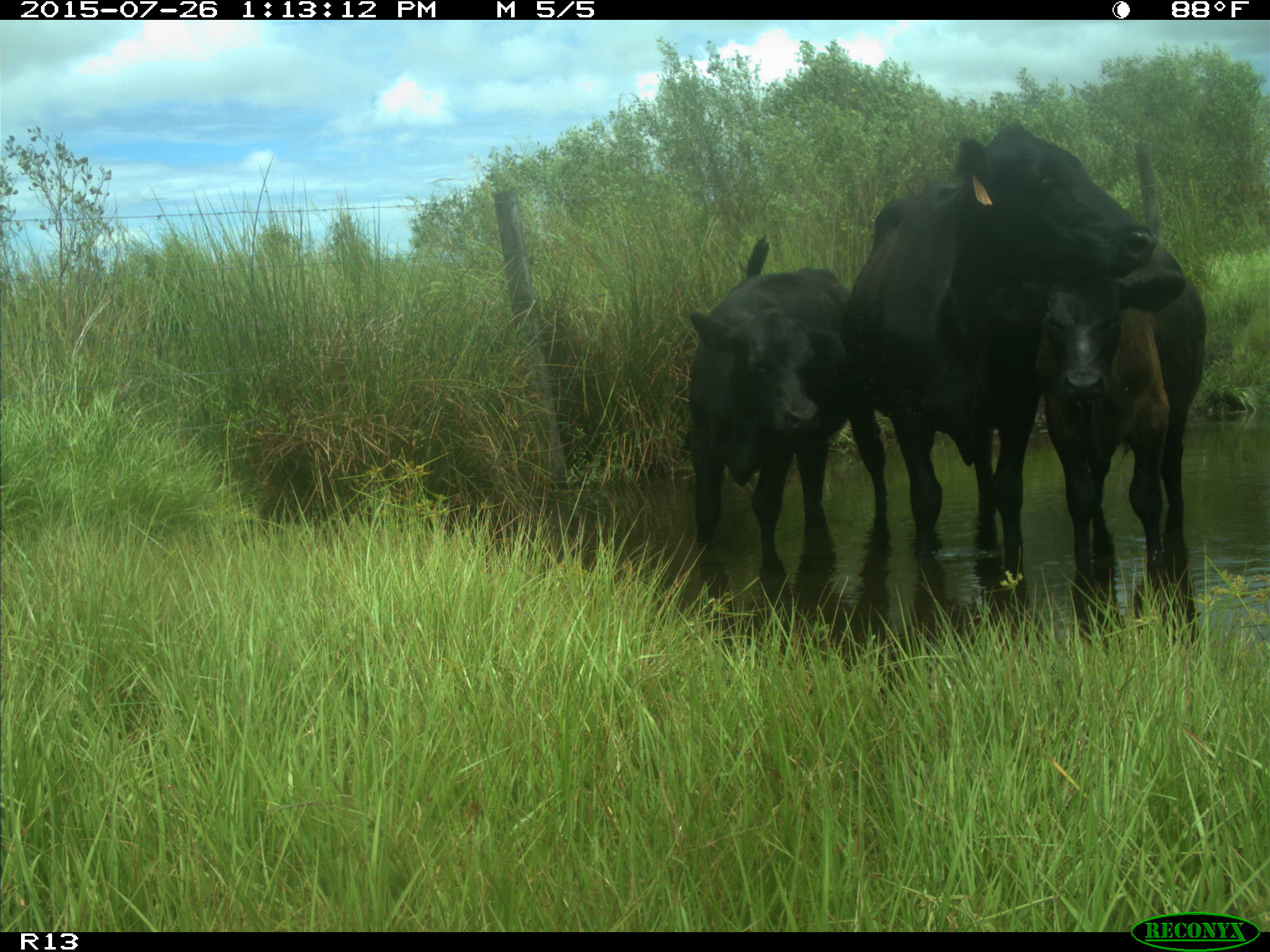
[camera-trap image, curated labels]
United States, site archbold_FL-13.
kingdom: Animalia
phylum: Chordata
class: Mammalia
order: Artiodactyla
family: Bovidae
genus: Bos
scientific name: Bos taurus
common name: domestic cow